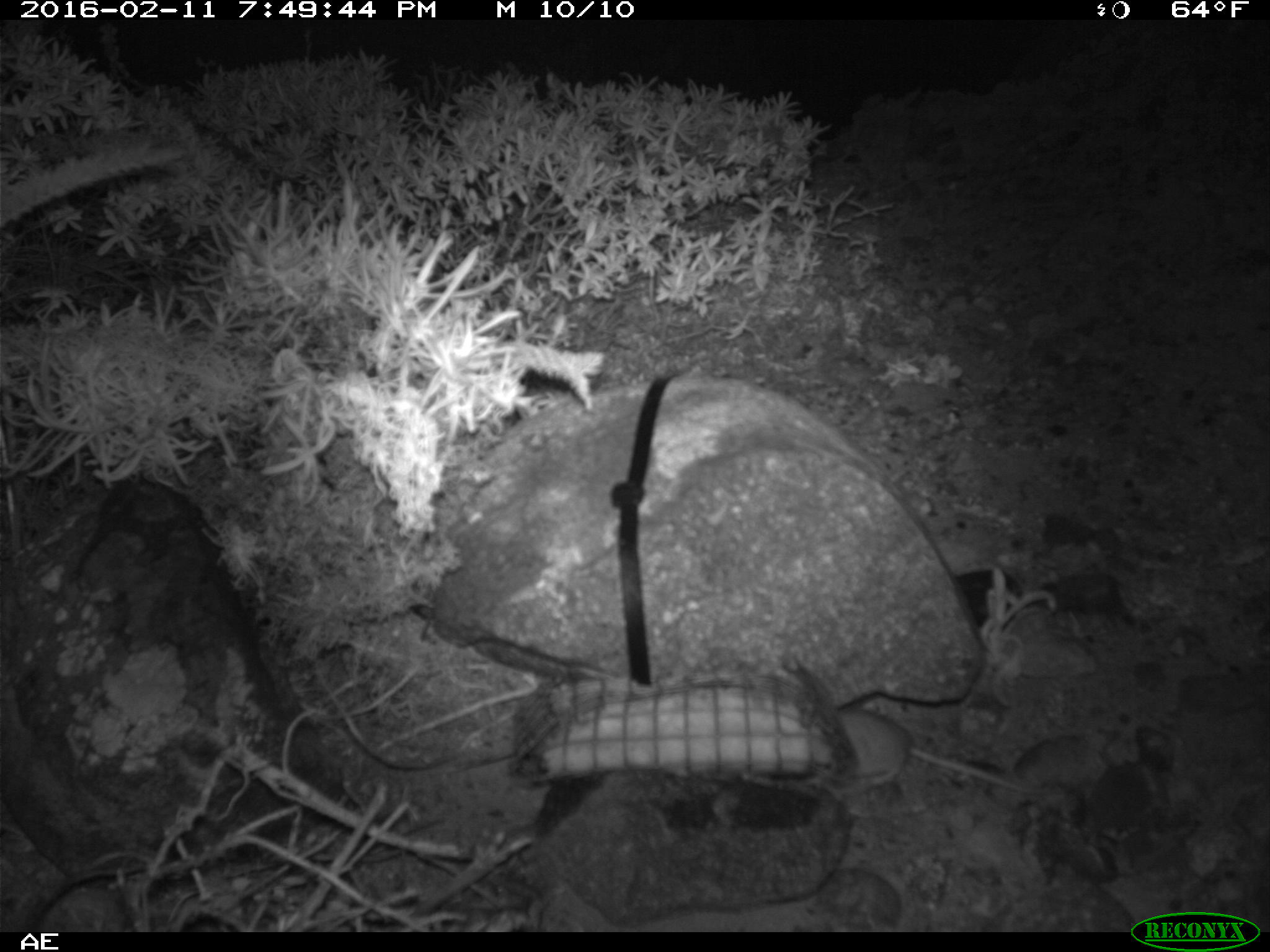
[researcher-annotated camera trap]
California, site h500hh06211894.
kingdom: Animalia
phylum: Chordata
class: Mammalia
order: Rodentia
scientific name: Rodentia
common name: rodent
Rodent (Rodentia).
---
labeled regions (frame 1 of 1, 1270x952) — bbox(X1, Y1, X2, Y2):
rodent: bbox(839, 704, 1050, 798)